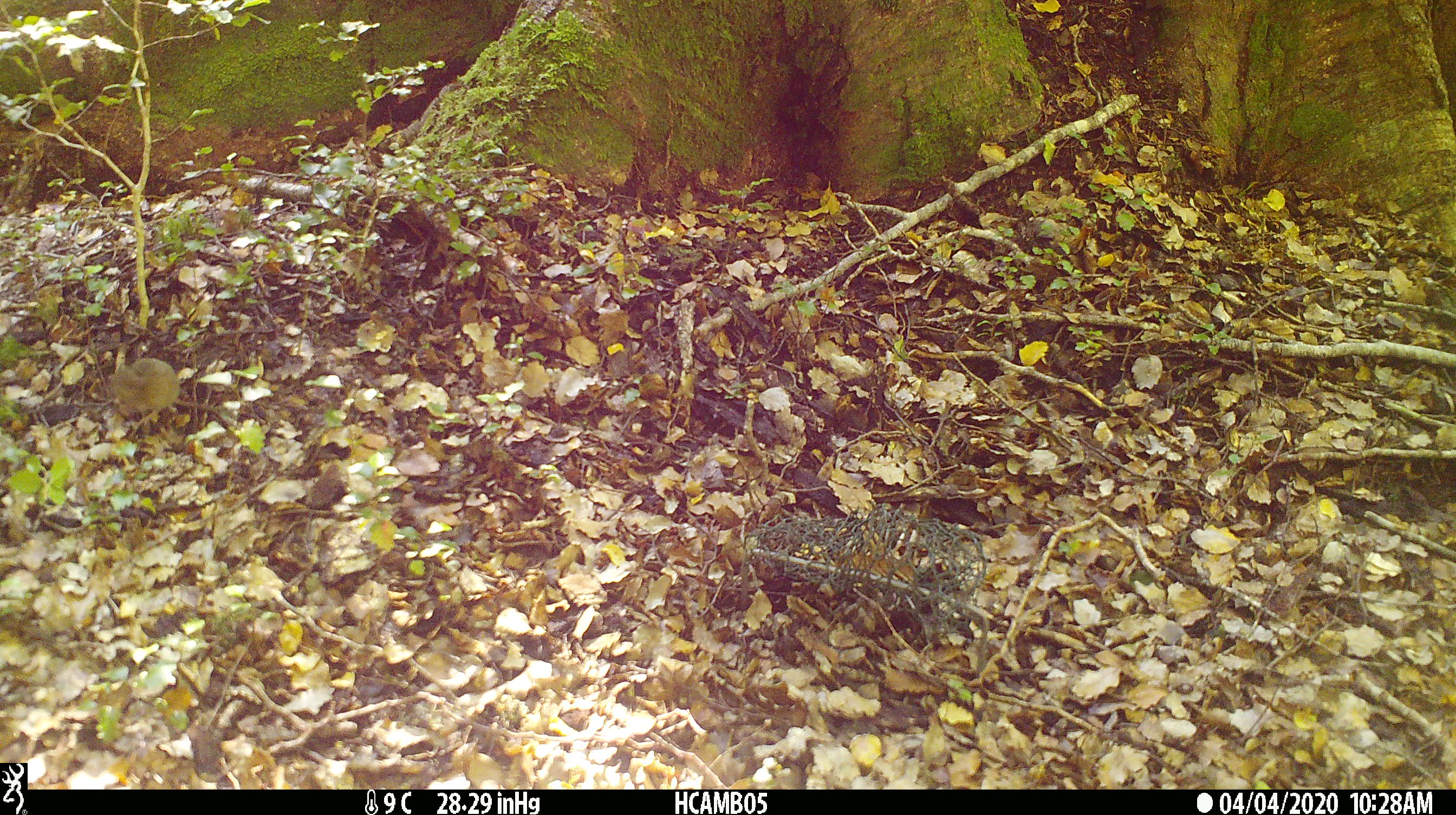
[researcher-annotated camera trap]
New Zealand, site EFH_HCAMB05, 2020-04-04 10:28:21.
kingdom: Animalia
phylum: Chordata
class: Mammalia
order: Rodentia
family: Muridae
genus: Mus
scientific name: Mus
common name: mouse